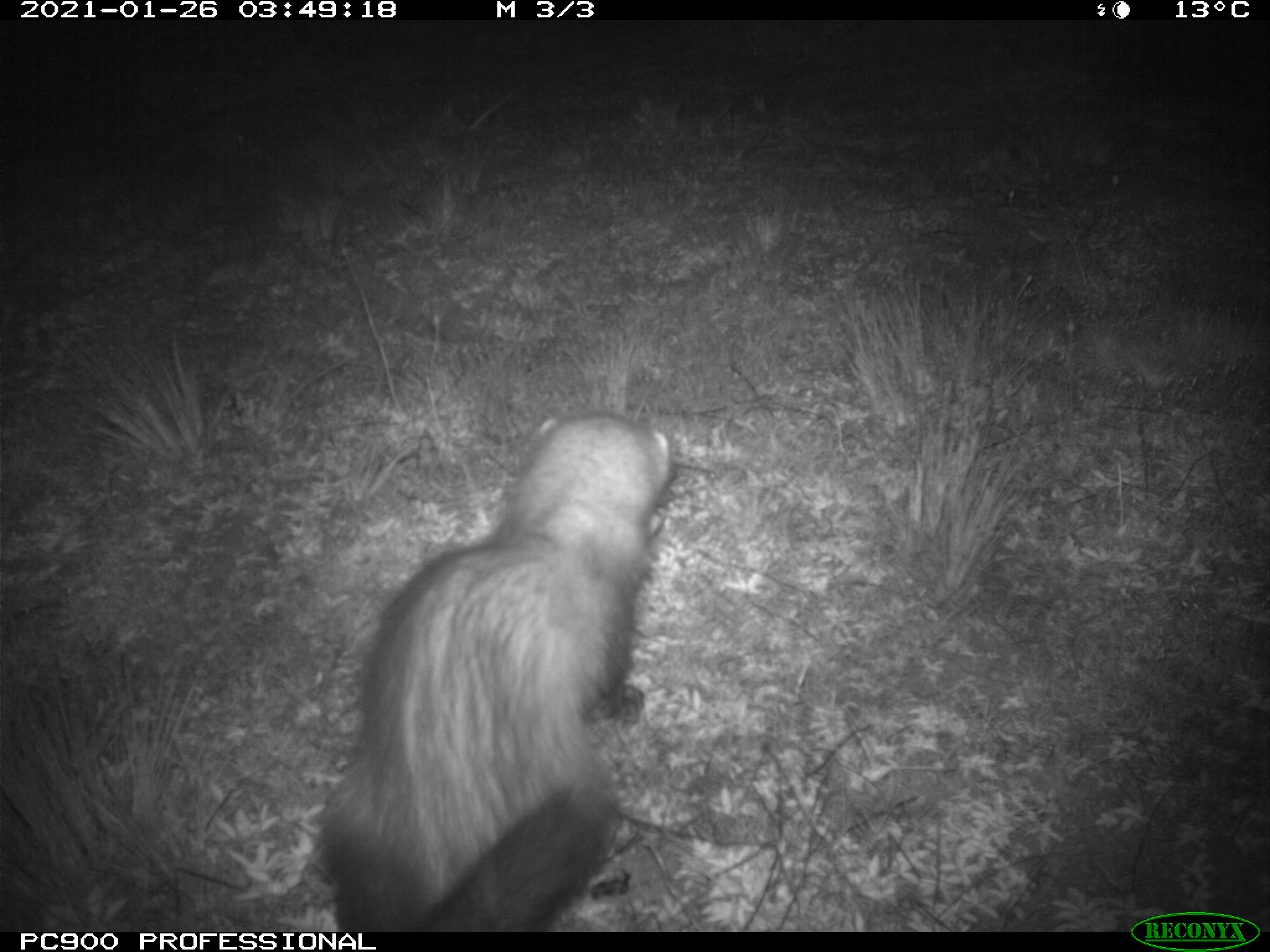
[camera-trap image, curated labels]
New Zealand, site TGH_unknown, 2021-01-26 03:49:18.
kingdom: Animalia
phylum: Chordata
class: Mammalia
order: Carnivora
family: Mustelidae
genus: Mustela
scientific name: Mustela furo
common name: ferret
Ferret (Mustela furo).